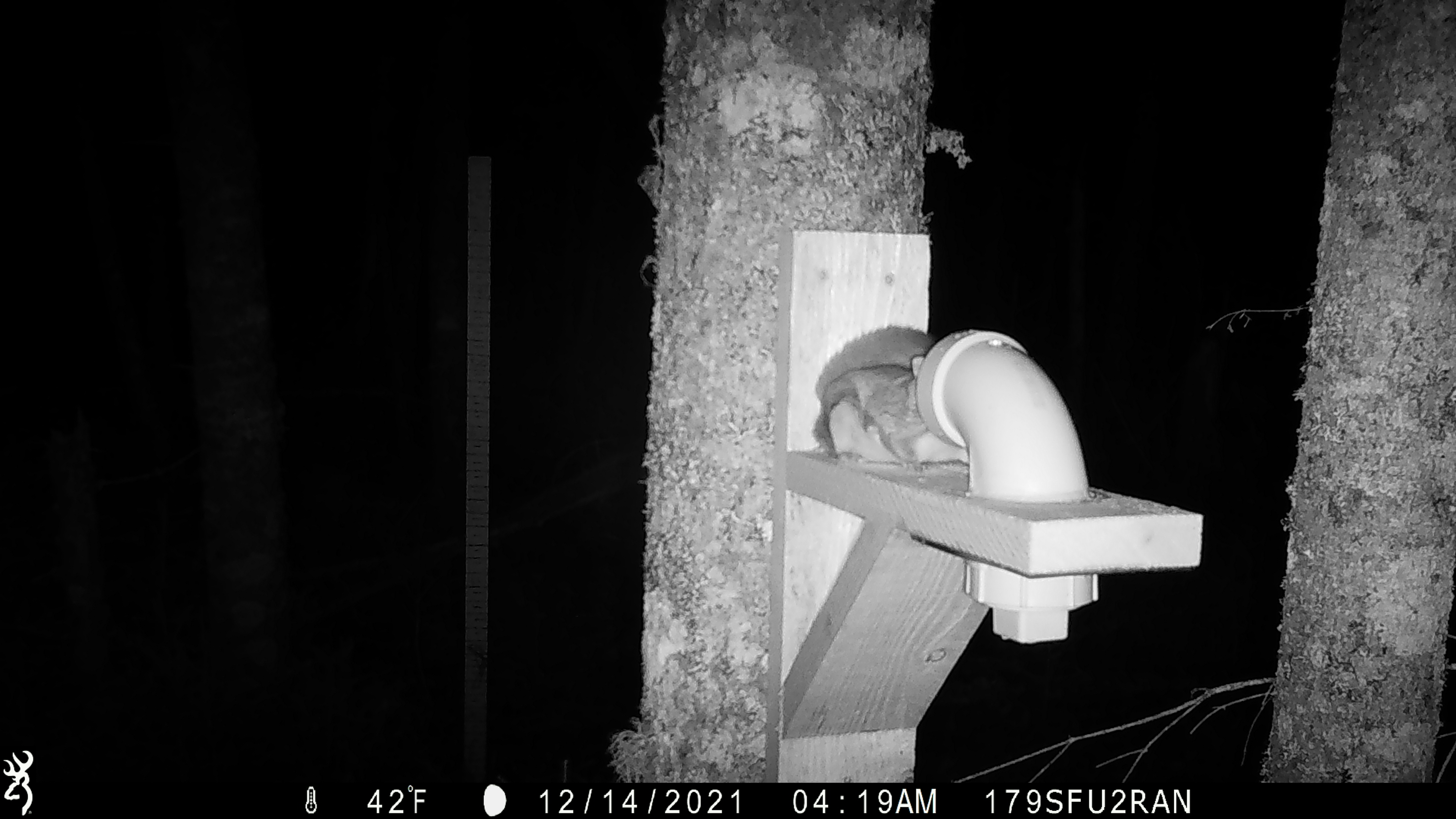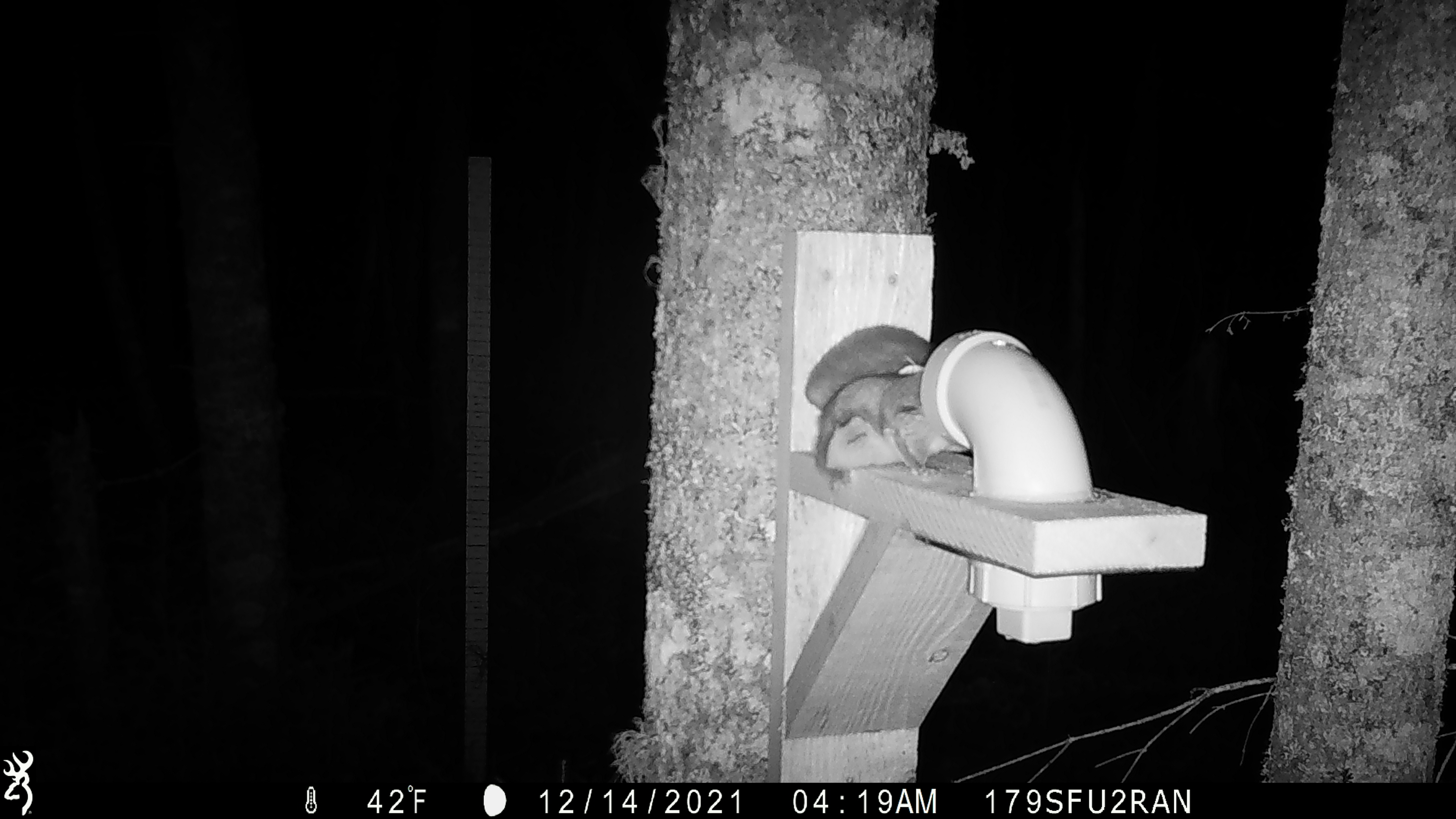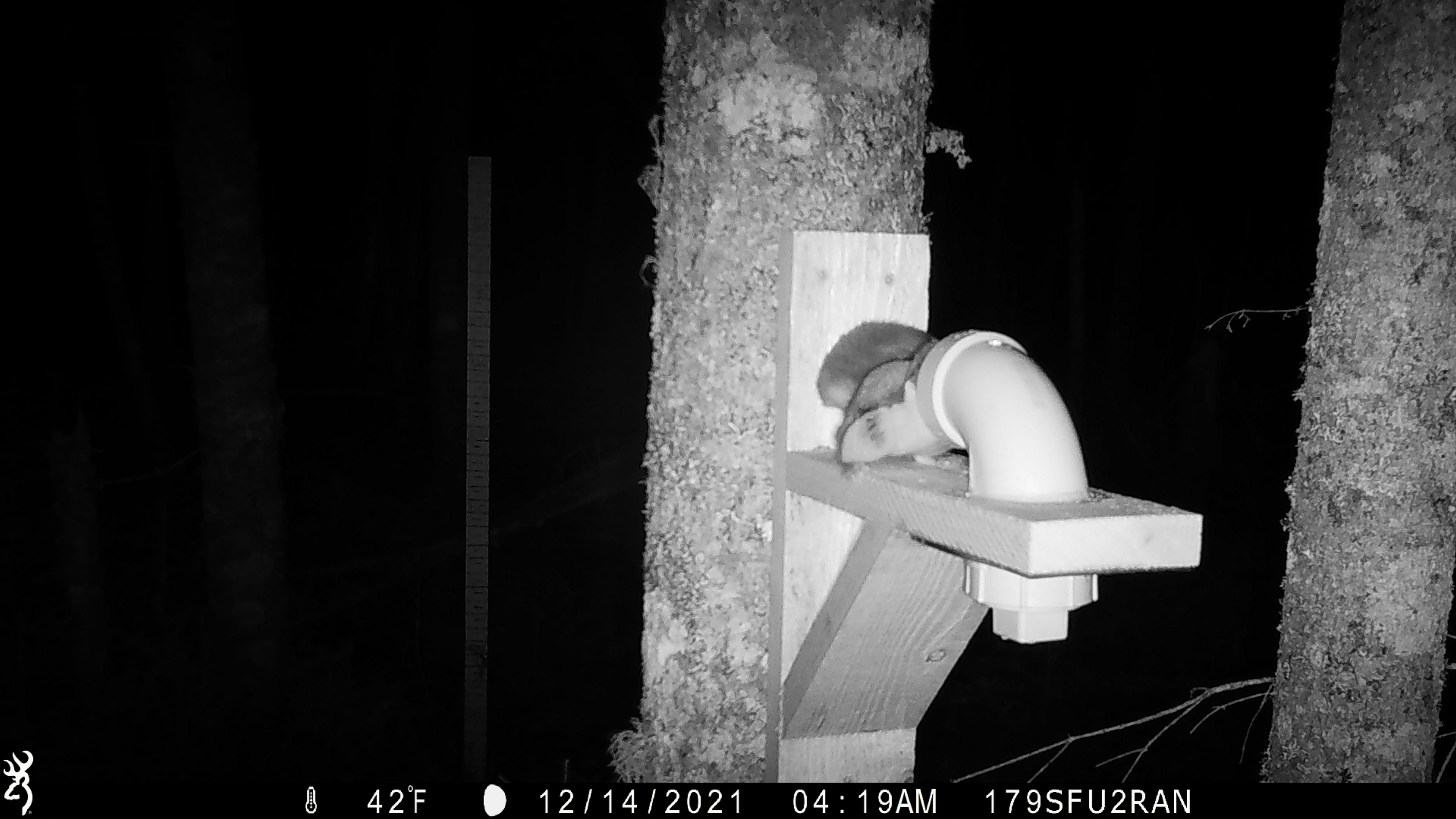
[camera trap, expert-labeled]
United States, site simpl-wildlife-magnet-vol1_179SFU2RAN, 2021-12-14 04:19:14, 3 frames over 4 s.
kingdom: Animalia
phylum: Chordata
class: Mammalia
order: Rodentia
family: Sciuridae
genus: Glaucomys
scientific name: Glaucomys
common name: flying squirrel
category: flying squirrel sp.